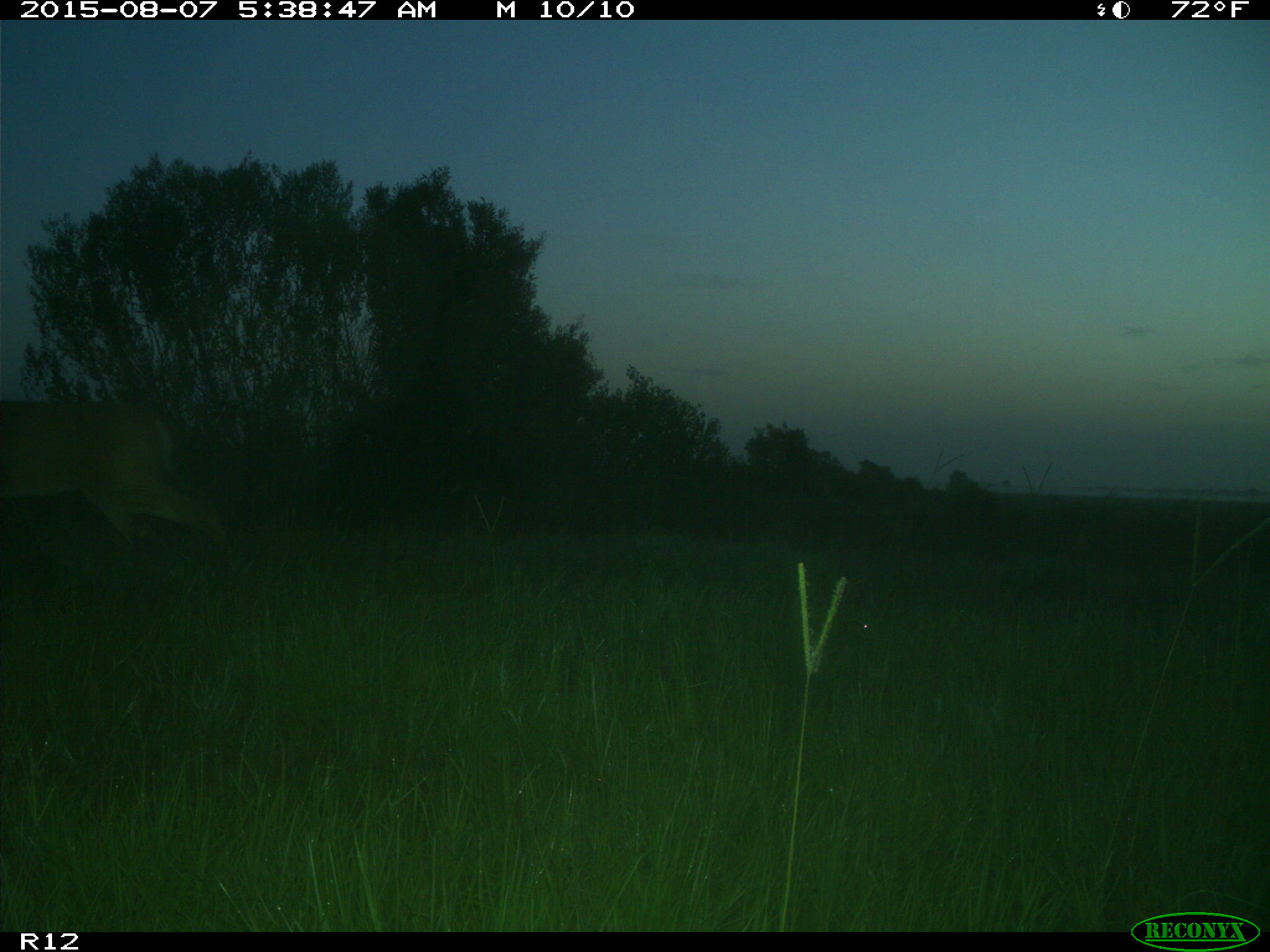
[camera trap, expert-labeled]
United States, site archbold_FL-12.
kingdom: Animalia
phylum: Chordata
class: Mammalia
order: Artiodactyla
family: Cervidae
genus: Odocoileus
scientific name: Odocoileus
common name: deer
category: unidentified deer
Unidentified deer (deer) (Odocoileus).